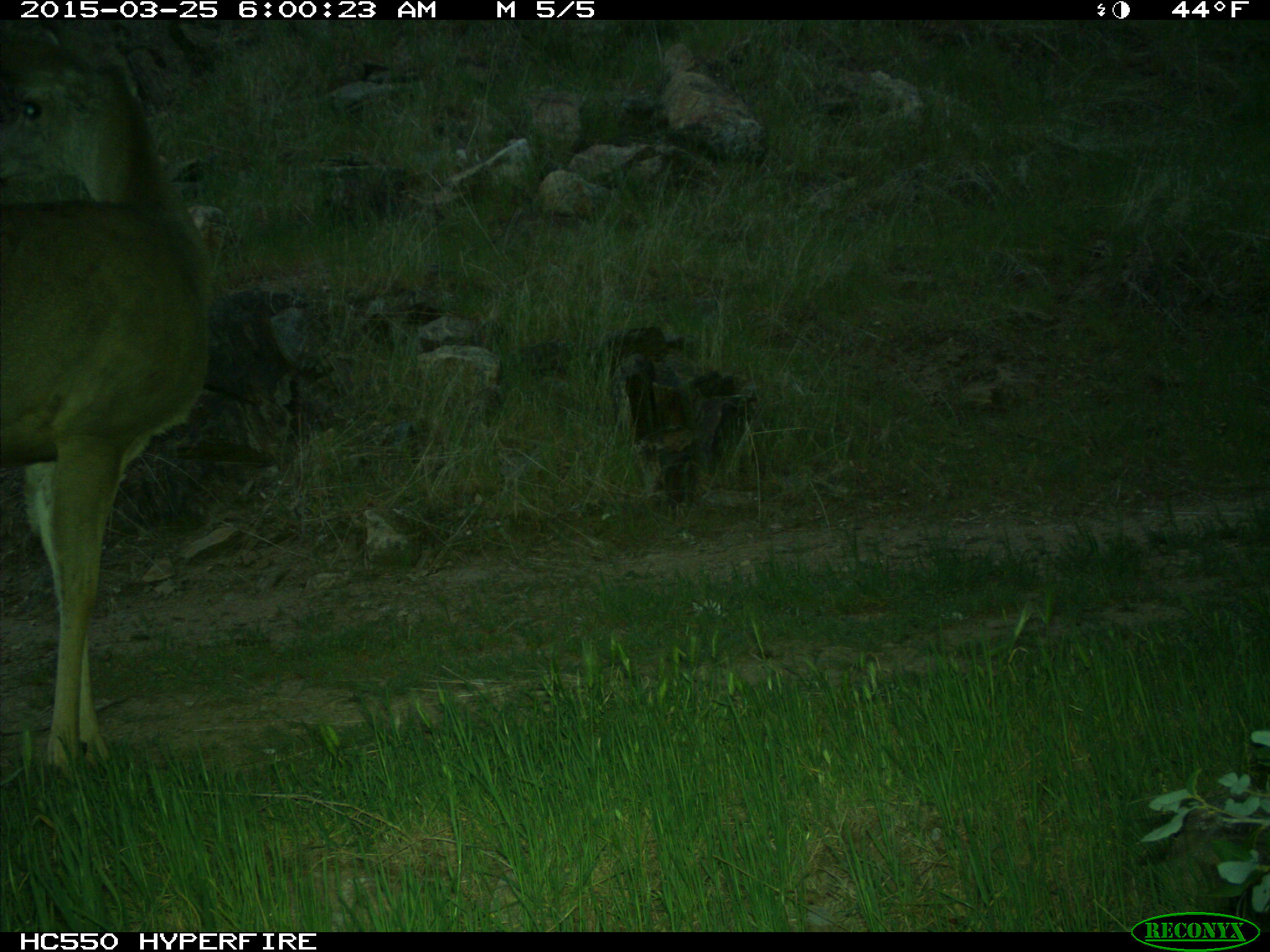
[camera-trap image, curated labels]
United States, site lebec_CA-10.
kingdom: Animalia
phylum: Chordata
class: Mammalia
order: Artiodactyla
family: Cervidae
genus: Odocoileus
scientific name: Odocoileus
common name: deer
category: unidentified deer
Unidentified deer (deer) (Odocoileus).